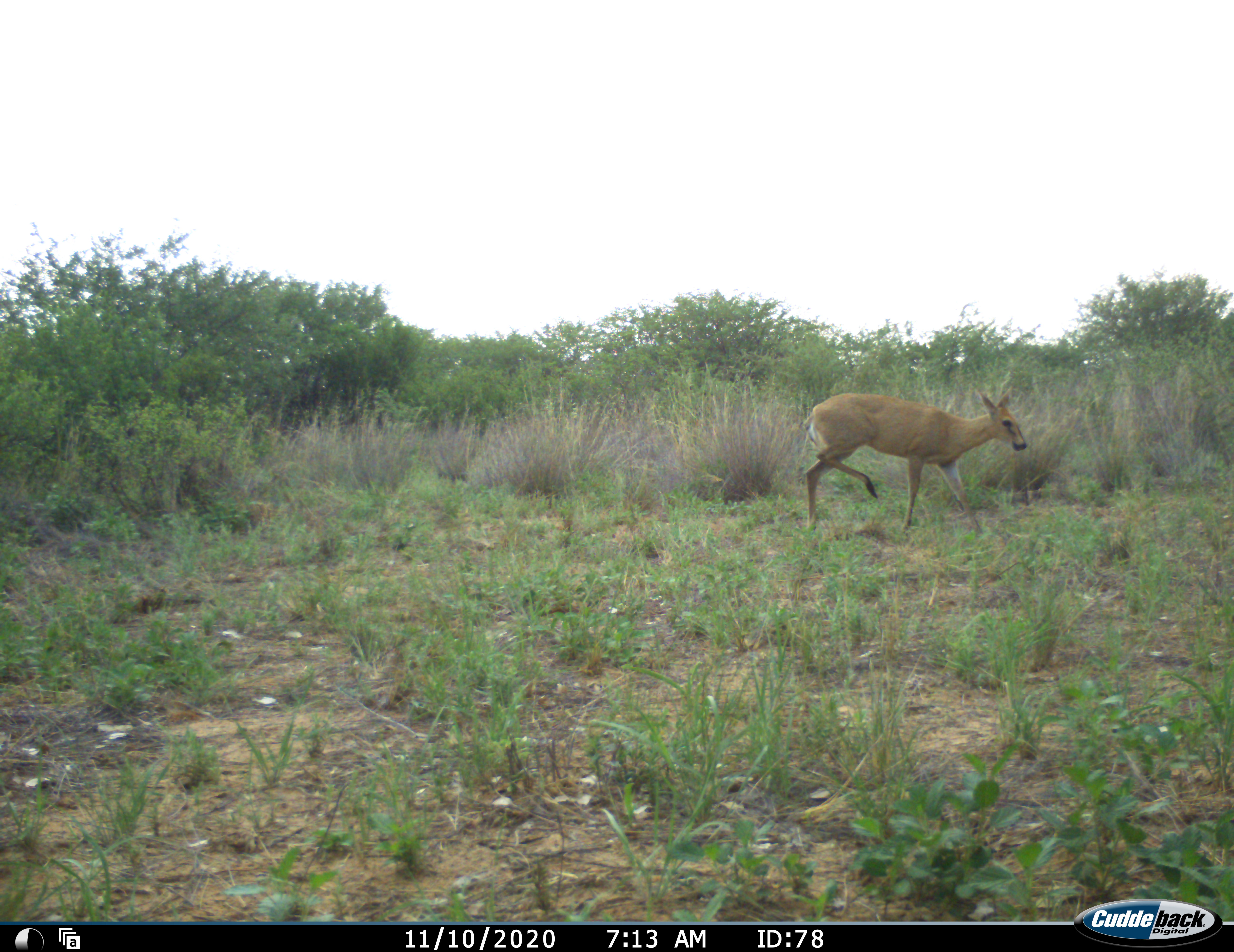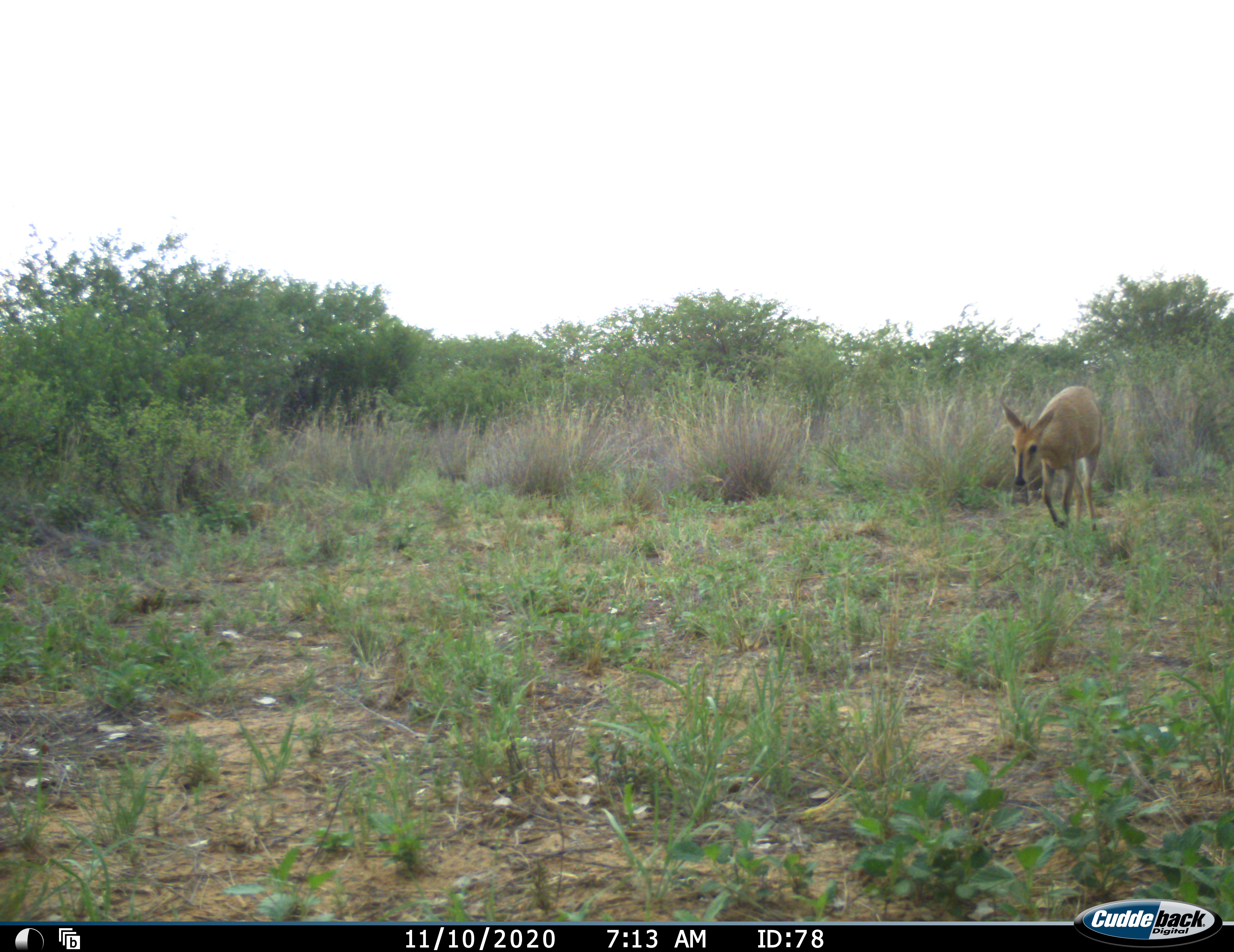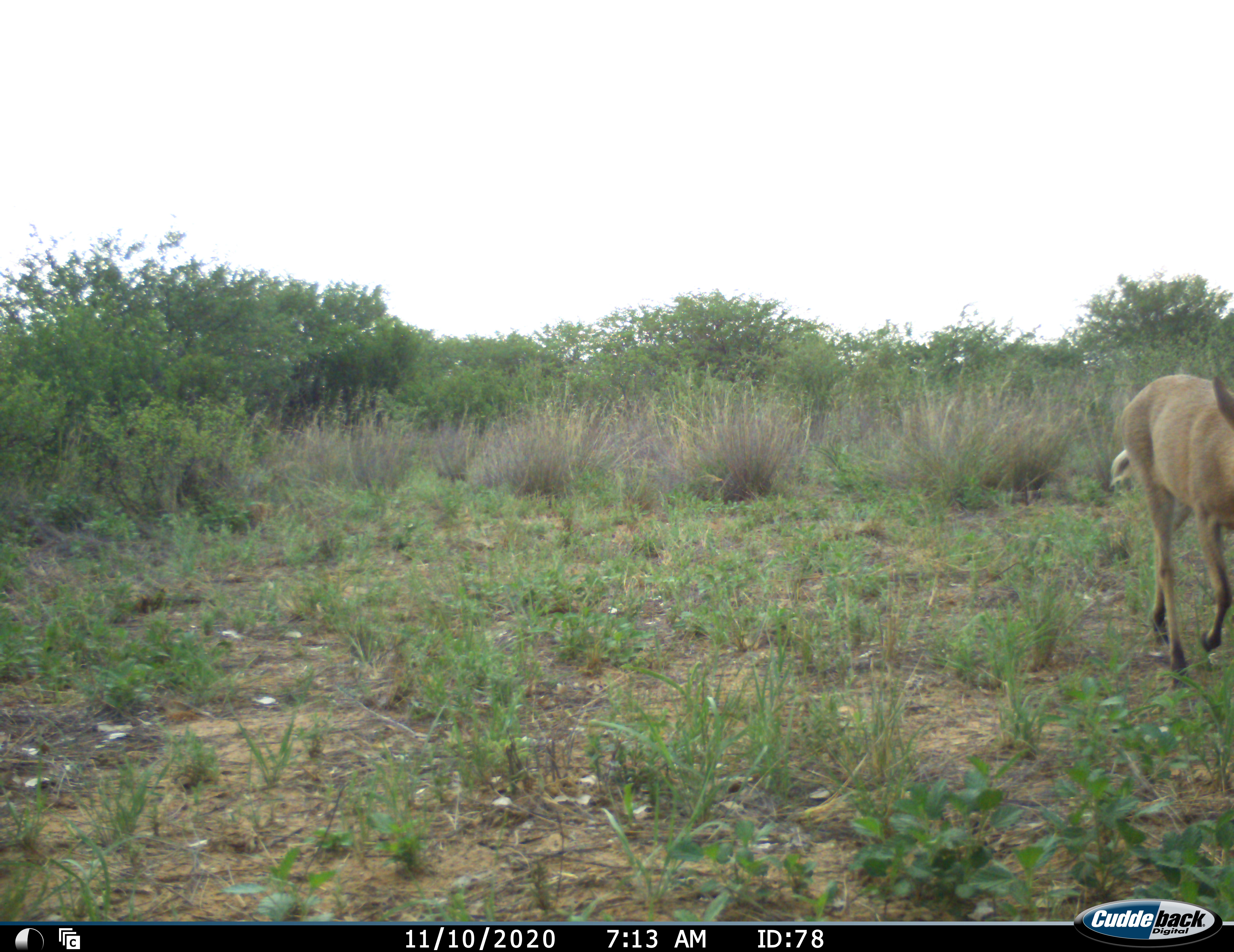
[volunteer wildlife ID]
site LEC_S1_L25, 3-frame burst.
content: unidentified animal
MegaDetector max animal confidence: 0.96